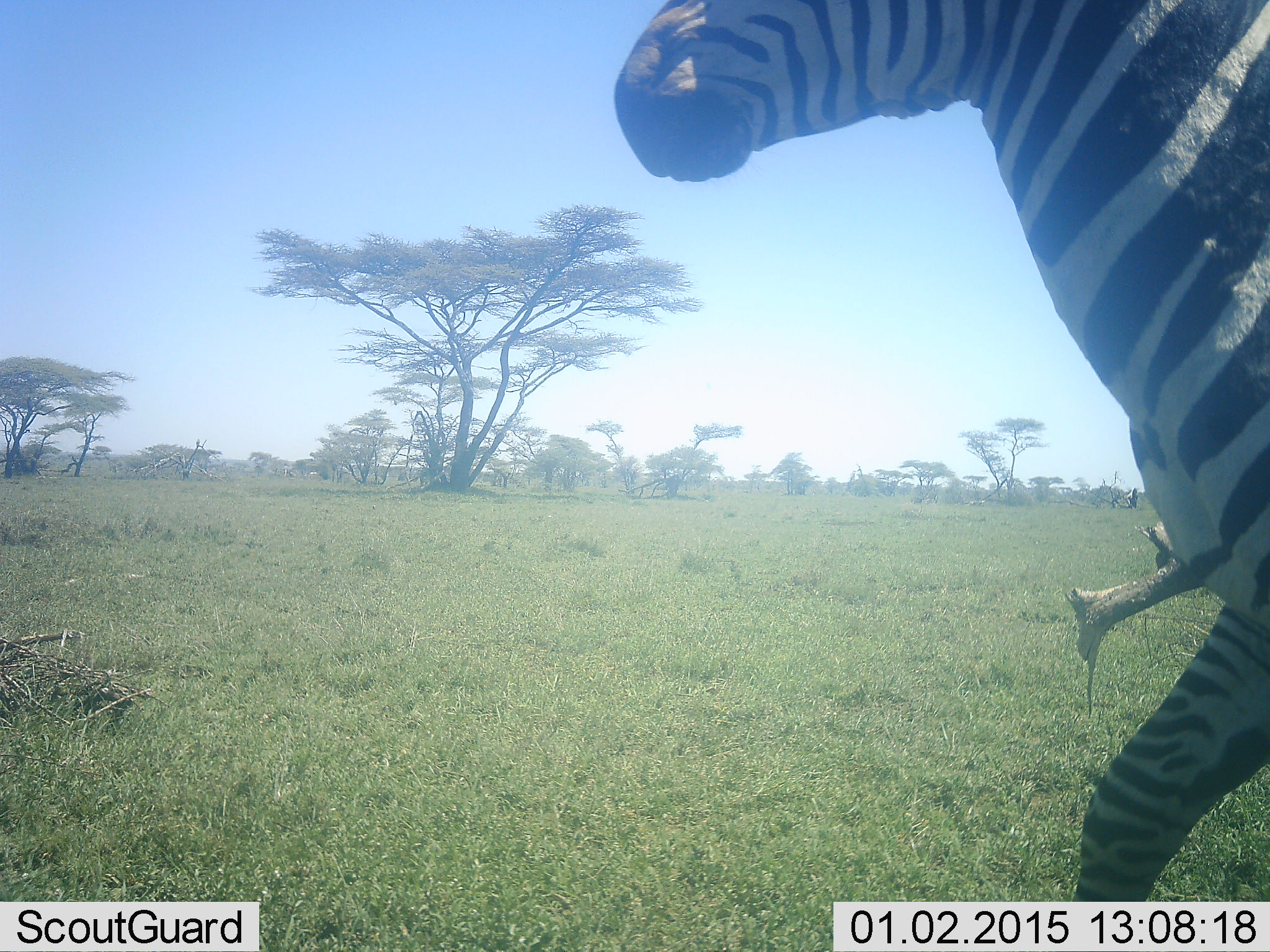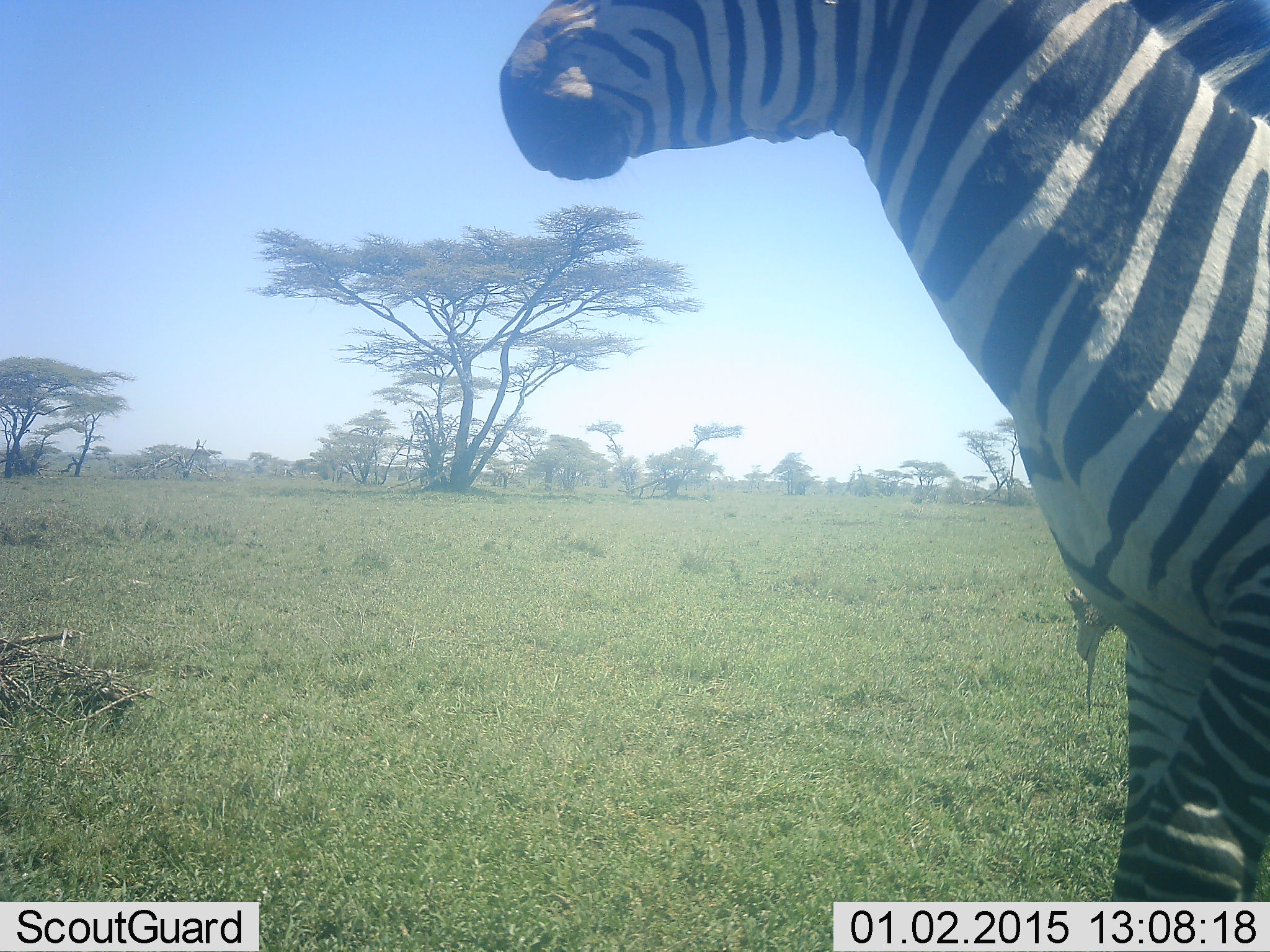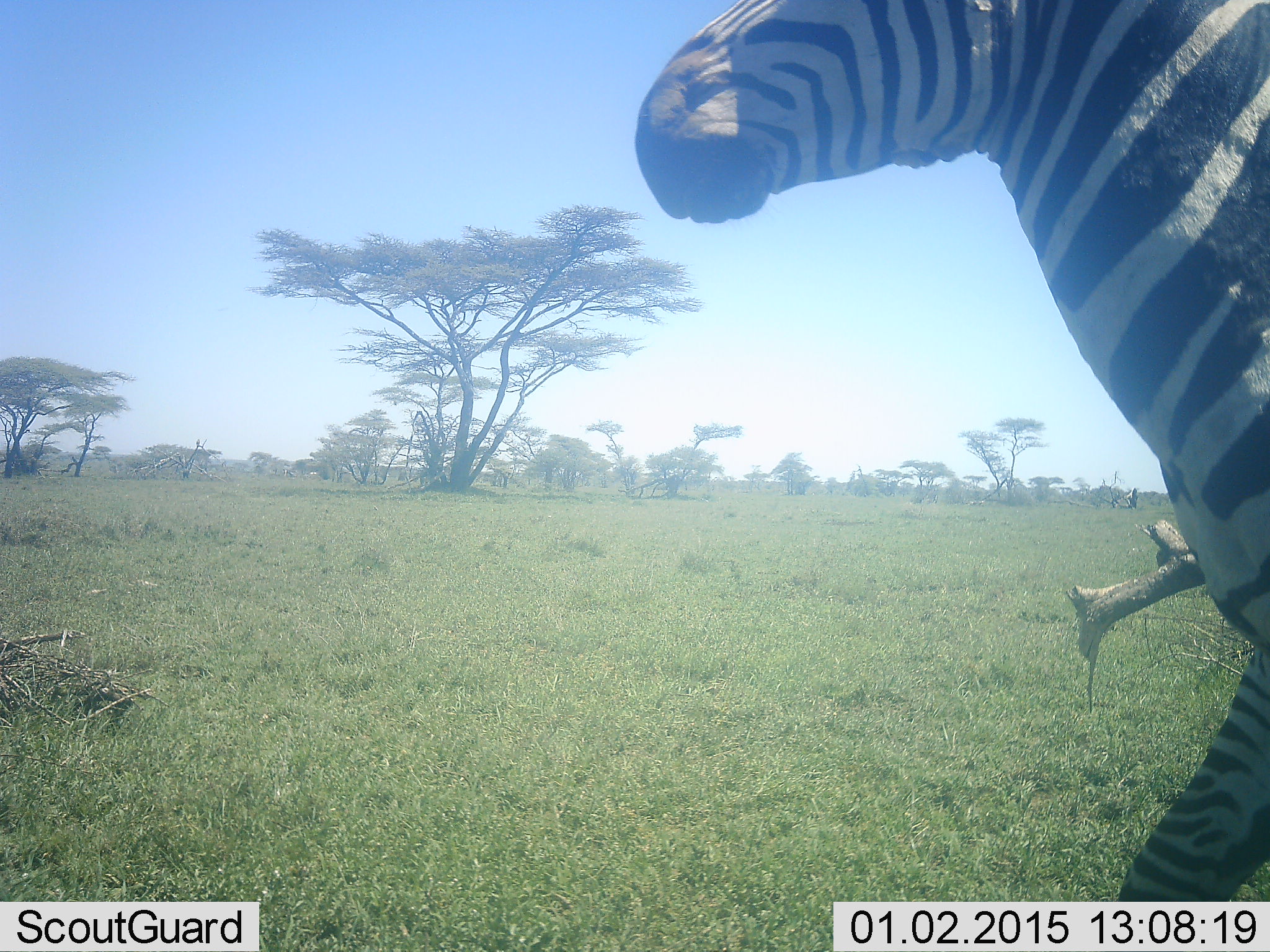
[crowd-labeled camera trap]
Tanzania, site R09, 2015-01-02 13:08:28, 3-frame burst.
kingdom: Animalia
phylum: Chordata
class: Mammalia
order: Perissodactyla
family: Equidae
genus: Equus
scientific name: Equus quagga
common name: plains zebra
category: zebra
Zebra (plains zebra) (Equus quagga), count 1. Behavior (volunteer vote fractions): standing 60%, resting 0%, moving 40%, interacting 10%. Young present (vote fraction): 0%. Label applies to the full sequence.